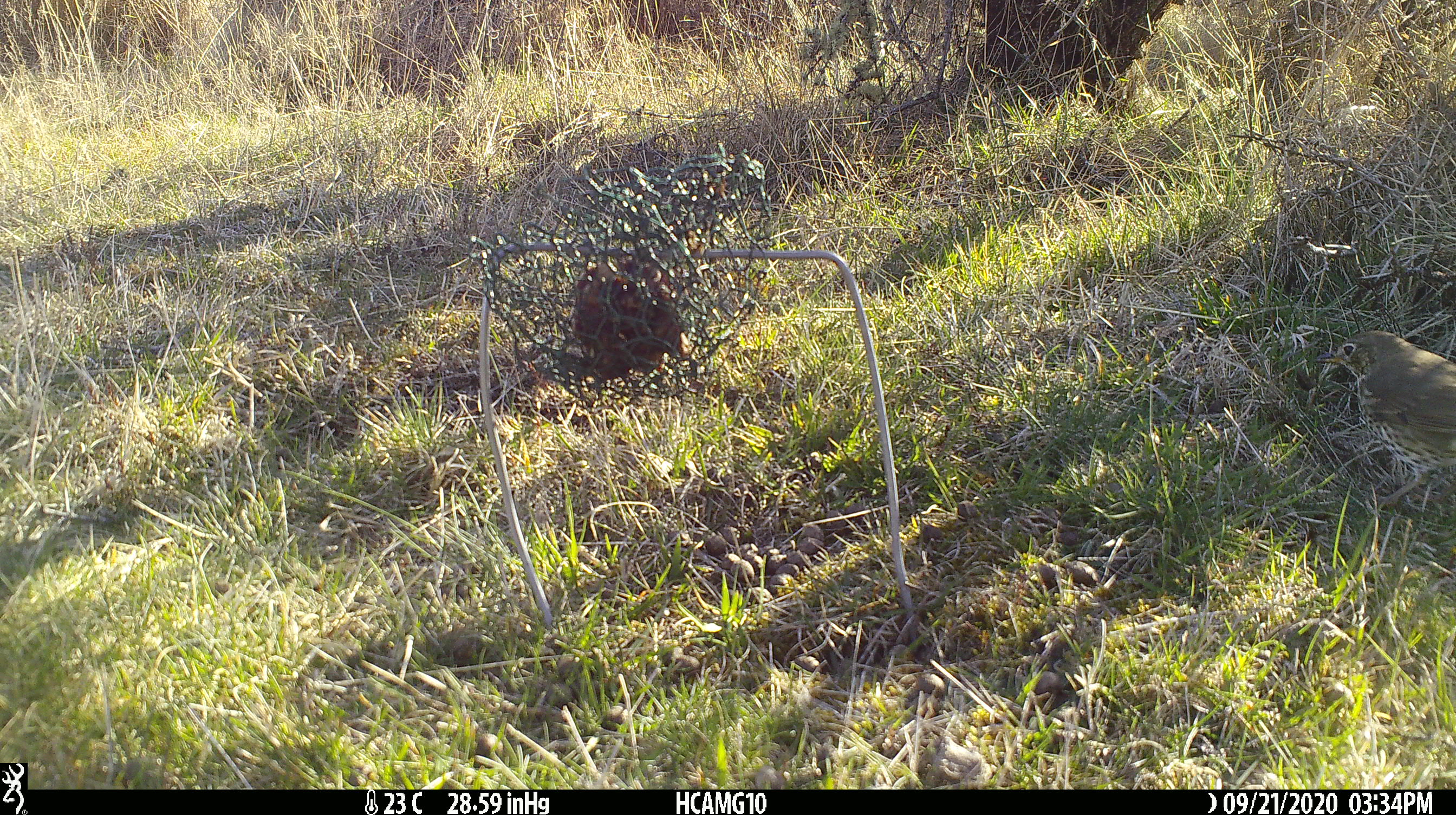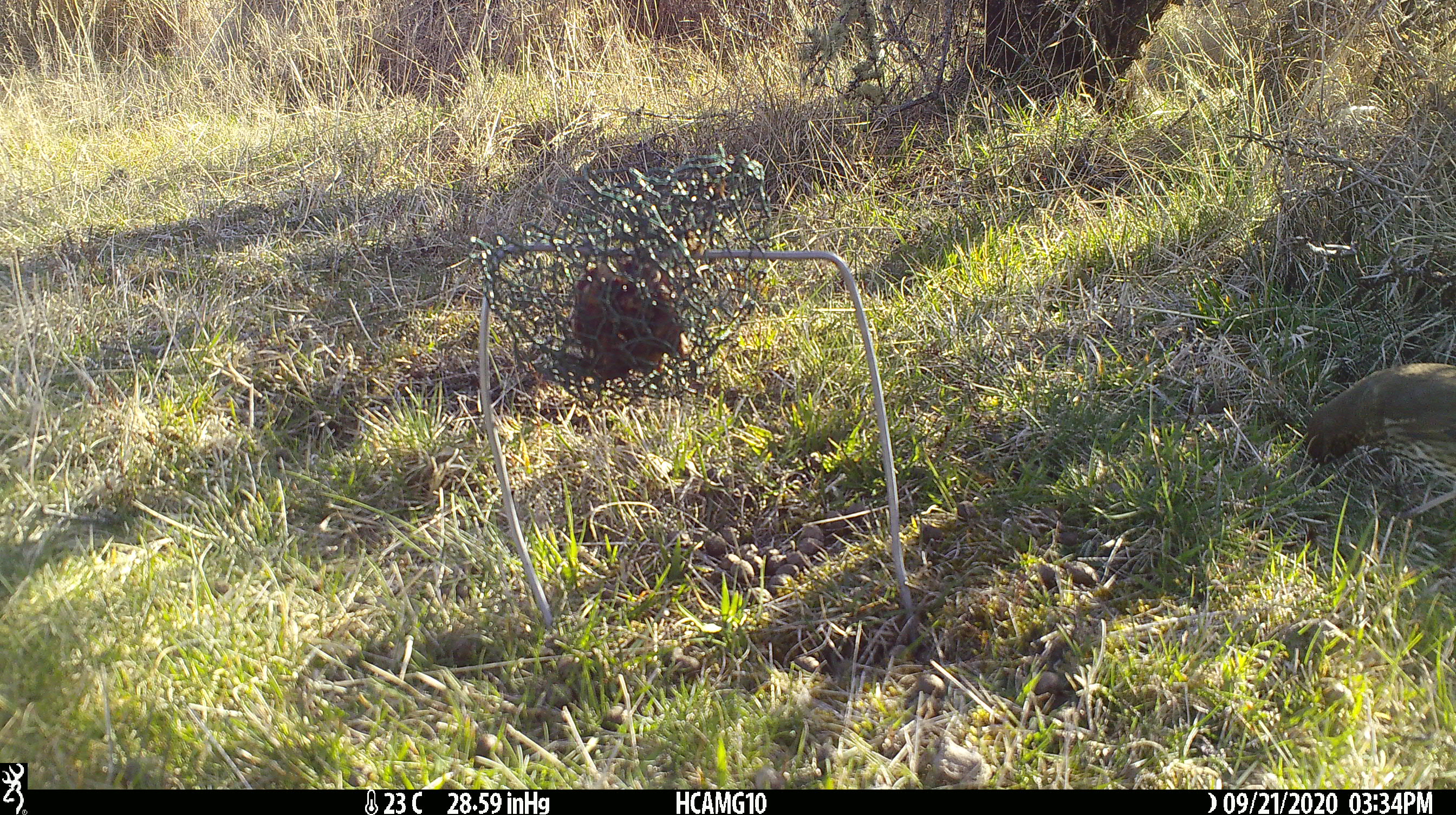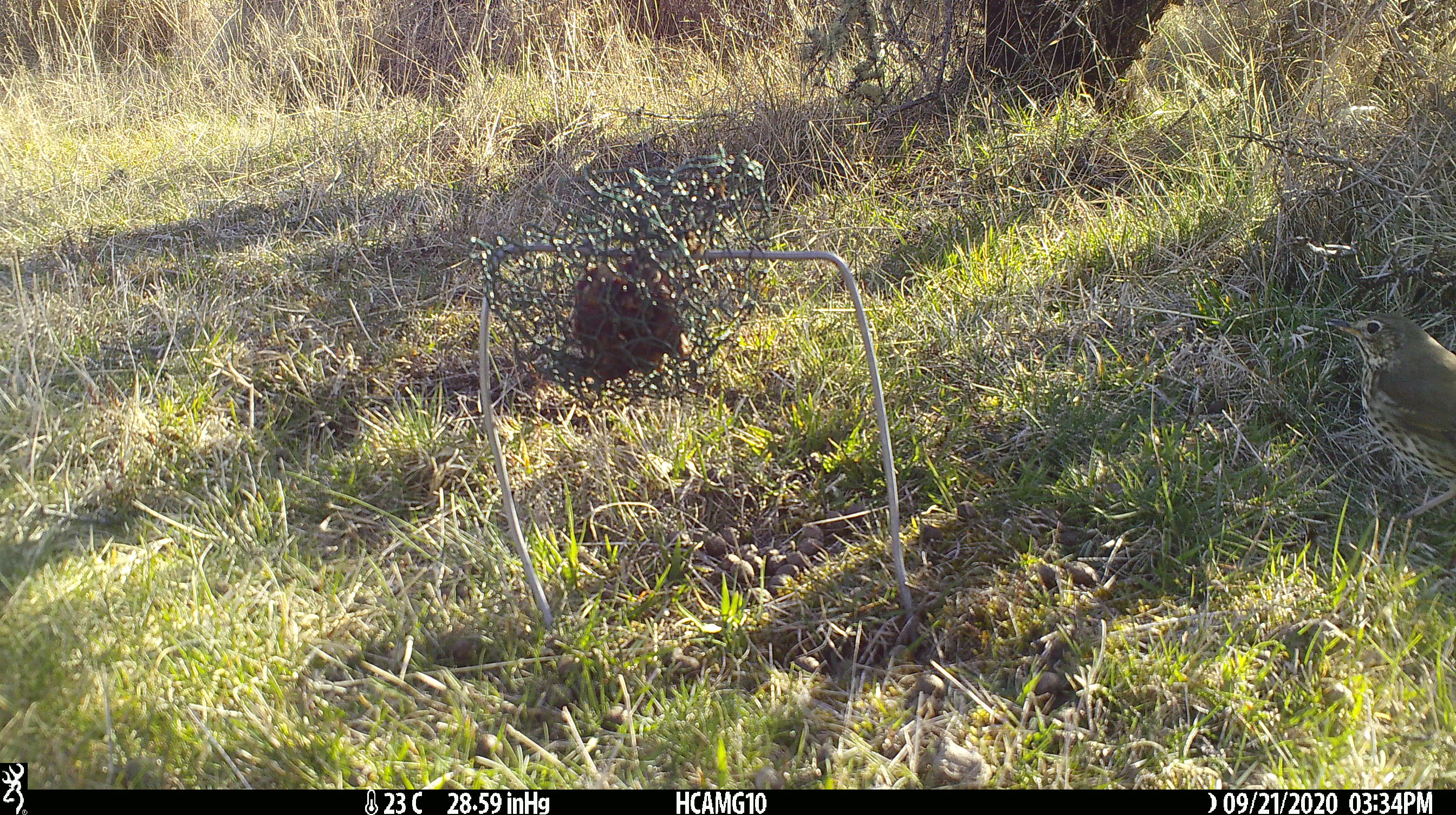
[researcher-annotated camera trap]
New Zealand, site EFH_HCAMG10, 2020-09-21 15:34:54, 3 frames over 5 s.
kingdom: Animalia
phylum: Chordata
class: Aves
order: Passeriformes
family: Turdidae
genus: Turdus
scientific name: Turdus philomelos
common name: song thrush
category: thrush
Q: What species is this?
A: Thrush (song thrush) (Turdus philomelos).